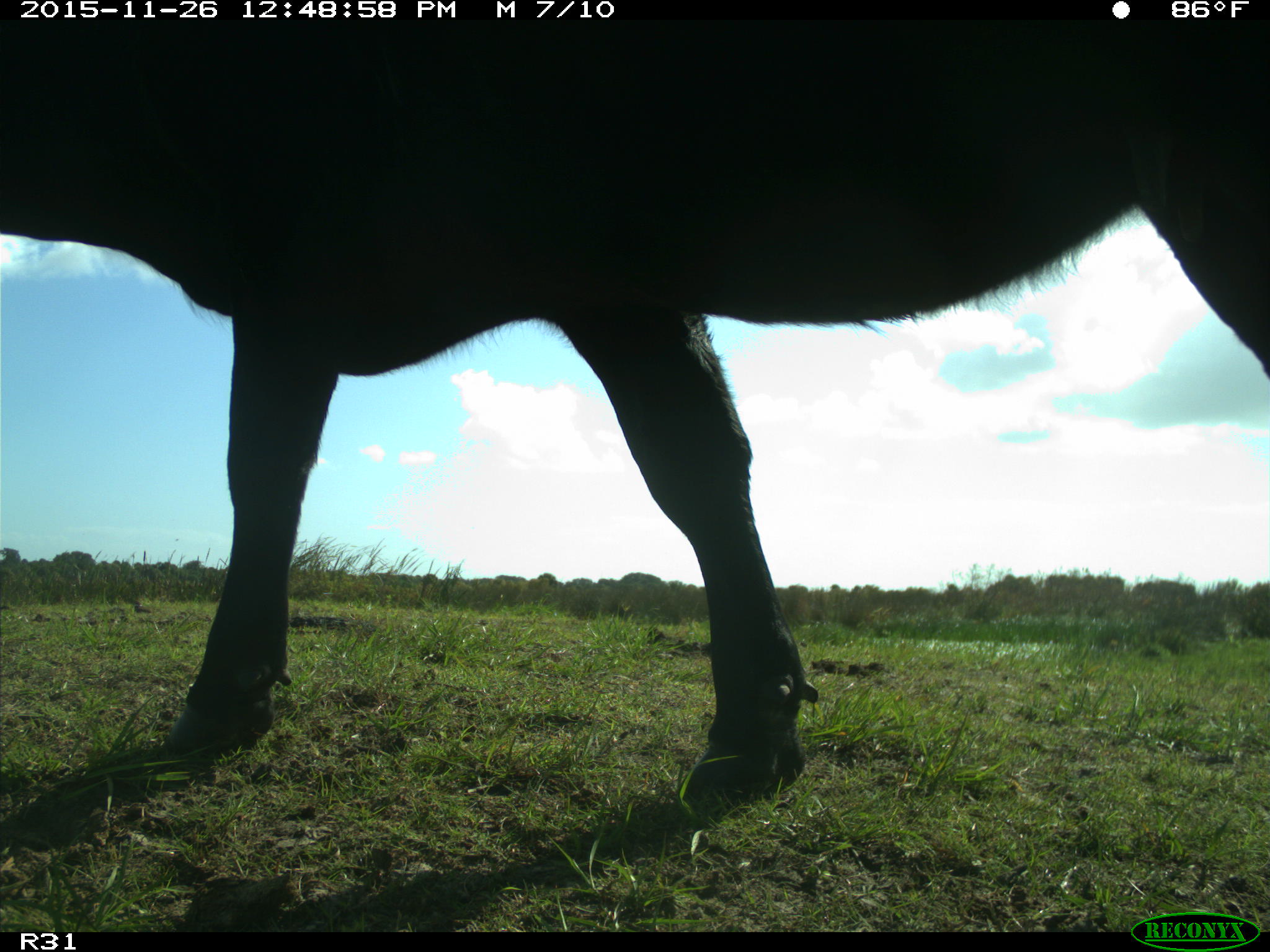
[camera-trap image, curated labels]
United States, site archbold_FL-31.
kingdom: Animalia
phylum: Chordata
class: Mammalia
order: Artiodactyla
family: Bovidae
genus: Bos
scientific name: Bos taurus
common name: domestic cow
Bos taurus (domestic cow).